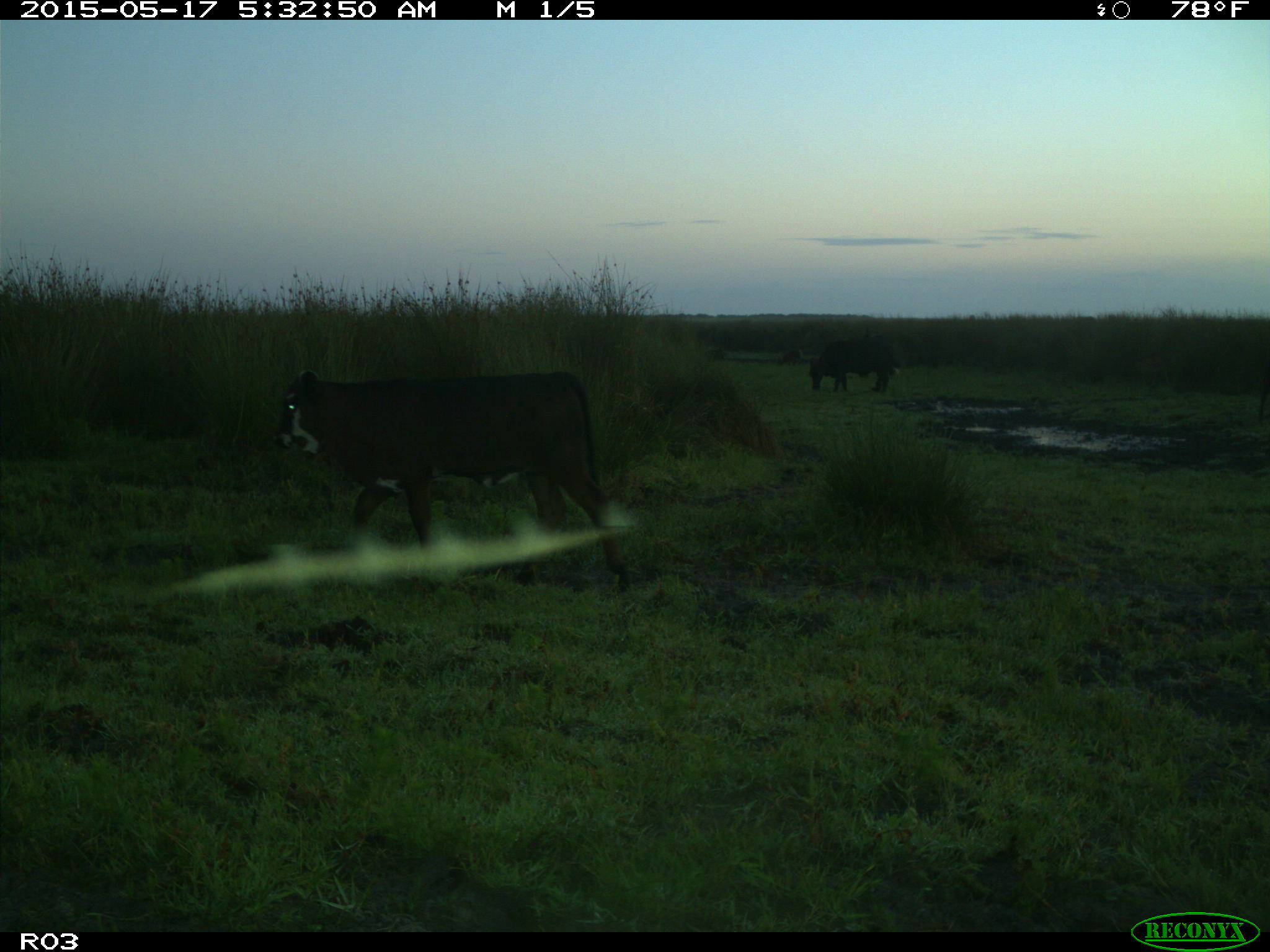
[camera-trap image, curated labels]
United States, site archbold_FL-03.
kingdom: Animalia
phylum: Chordata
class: Mammalia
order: Artiodactyla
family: Suidae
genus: Sus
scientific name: Sus scrofa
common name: wild boar